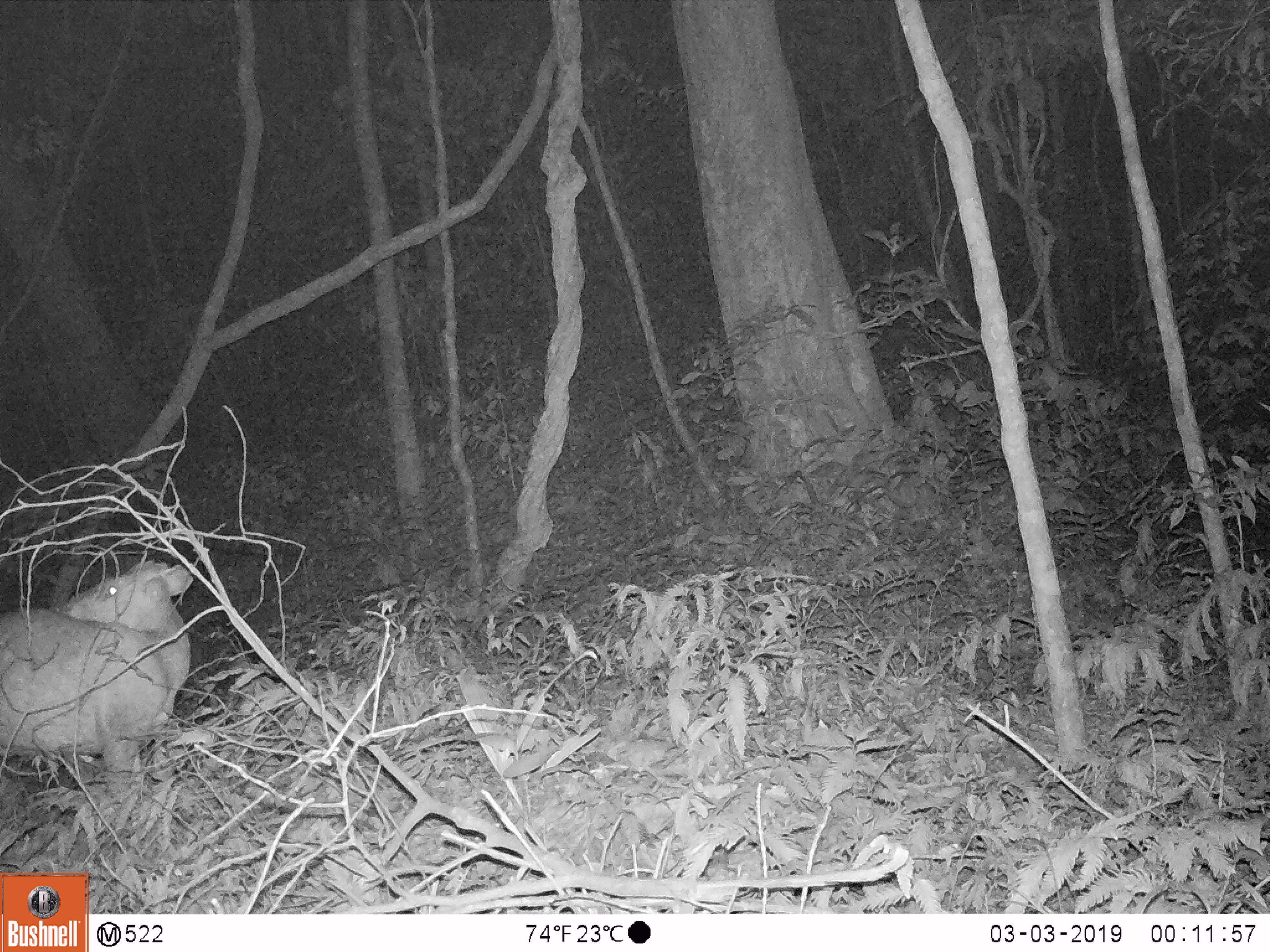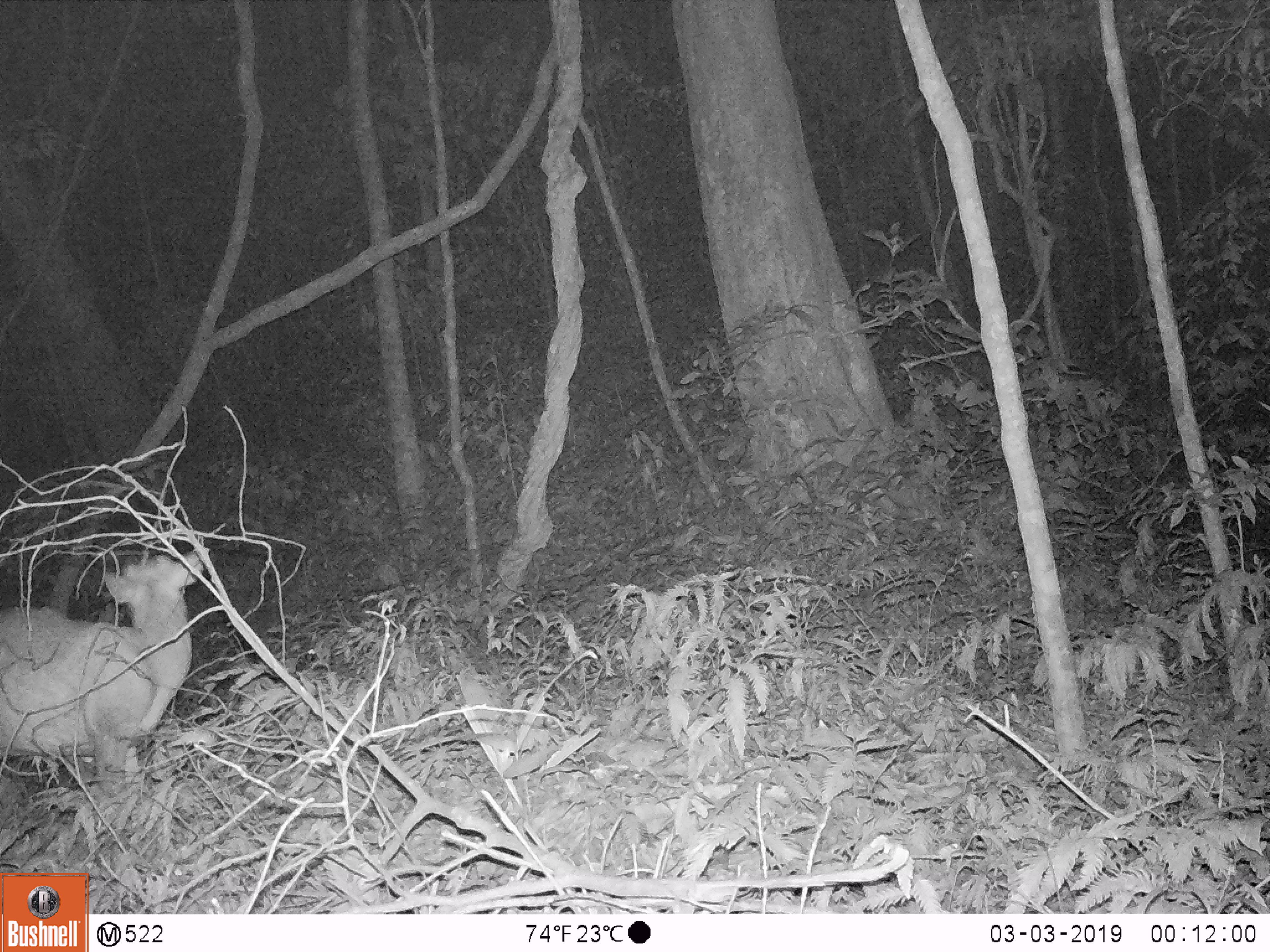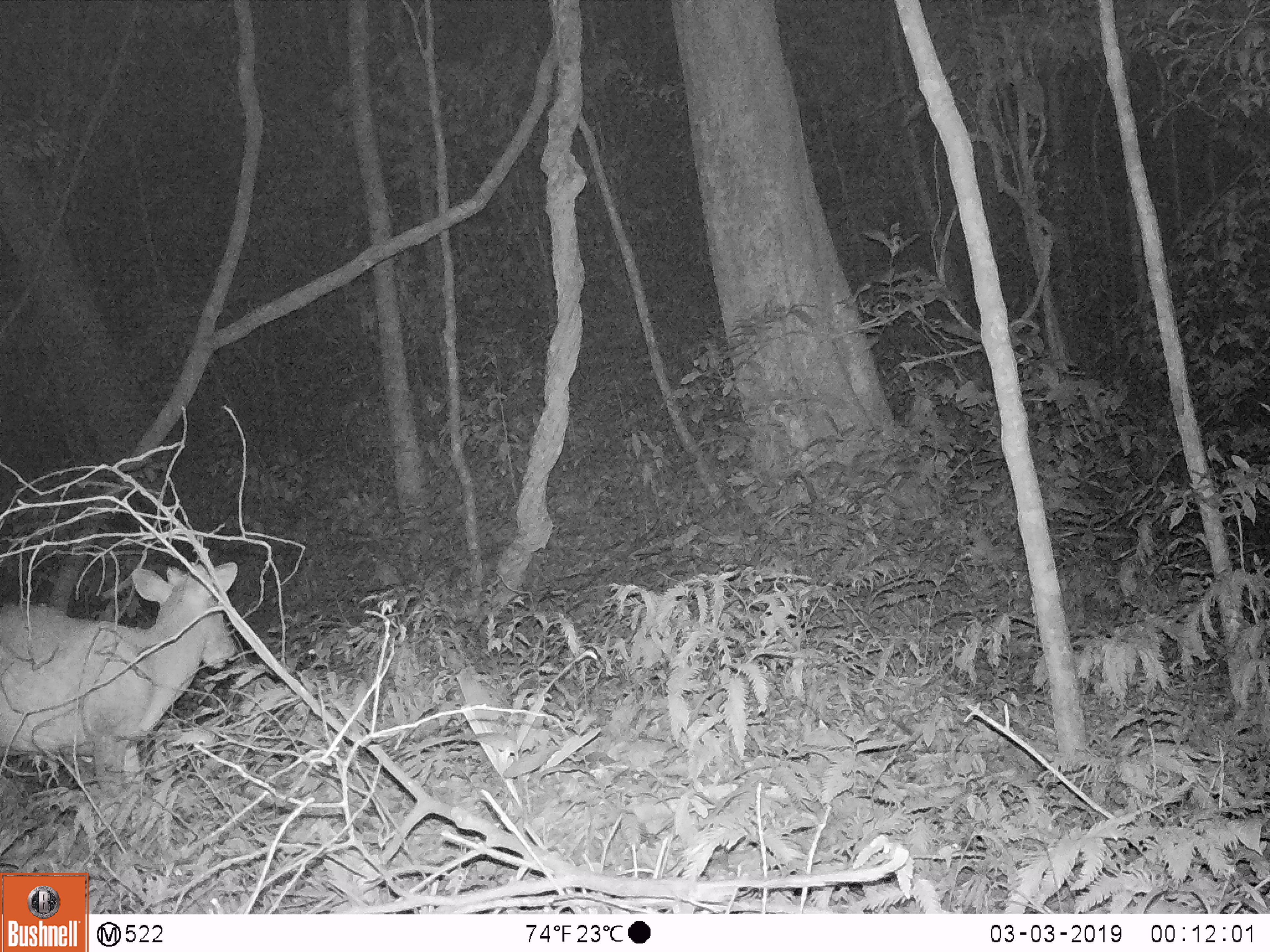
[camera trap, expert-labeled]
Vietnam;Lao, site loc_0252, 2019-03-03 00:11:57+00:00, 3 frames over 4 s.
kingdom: Animalia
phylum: Chordata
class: Mammalia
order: Artiodactyla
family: Cervidae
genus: Muntiacus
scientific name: Muntiacus rooseveltorum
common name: roosevelt's muntjac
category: roosevelts muntjac group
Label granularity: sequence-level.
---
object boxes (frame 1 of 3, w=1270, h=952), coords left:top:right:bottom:
roosevelts muntjac group: 0:559:193:807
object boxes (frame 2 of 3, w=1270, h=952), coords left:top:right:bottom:
roosevelts muntjac group: 0:546:209:798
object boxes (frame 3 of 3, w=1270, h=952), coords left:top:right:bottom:
roosevelts muntjac group: 0:561:238:796